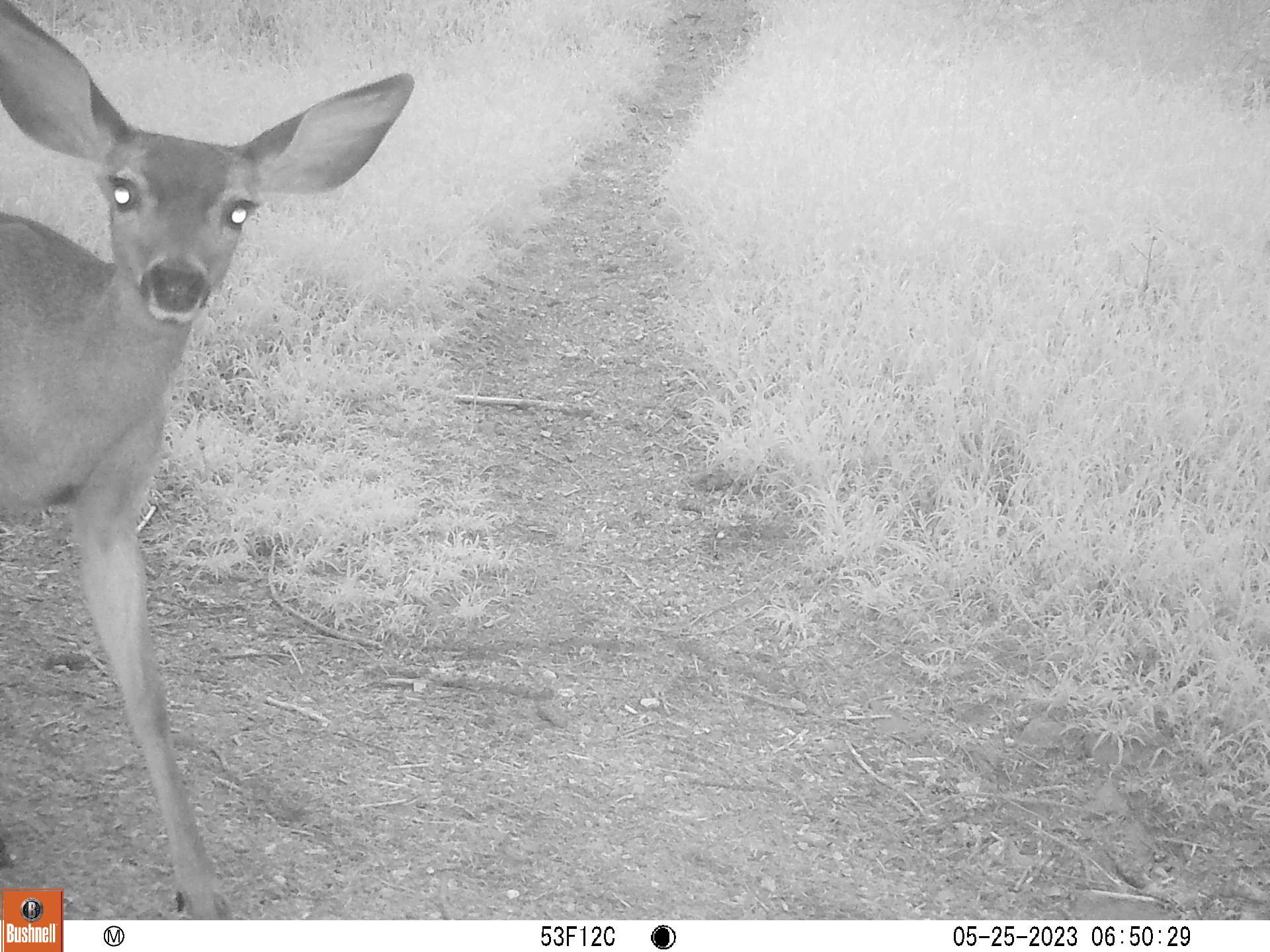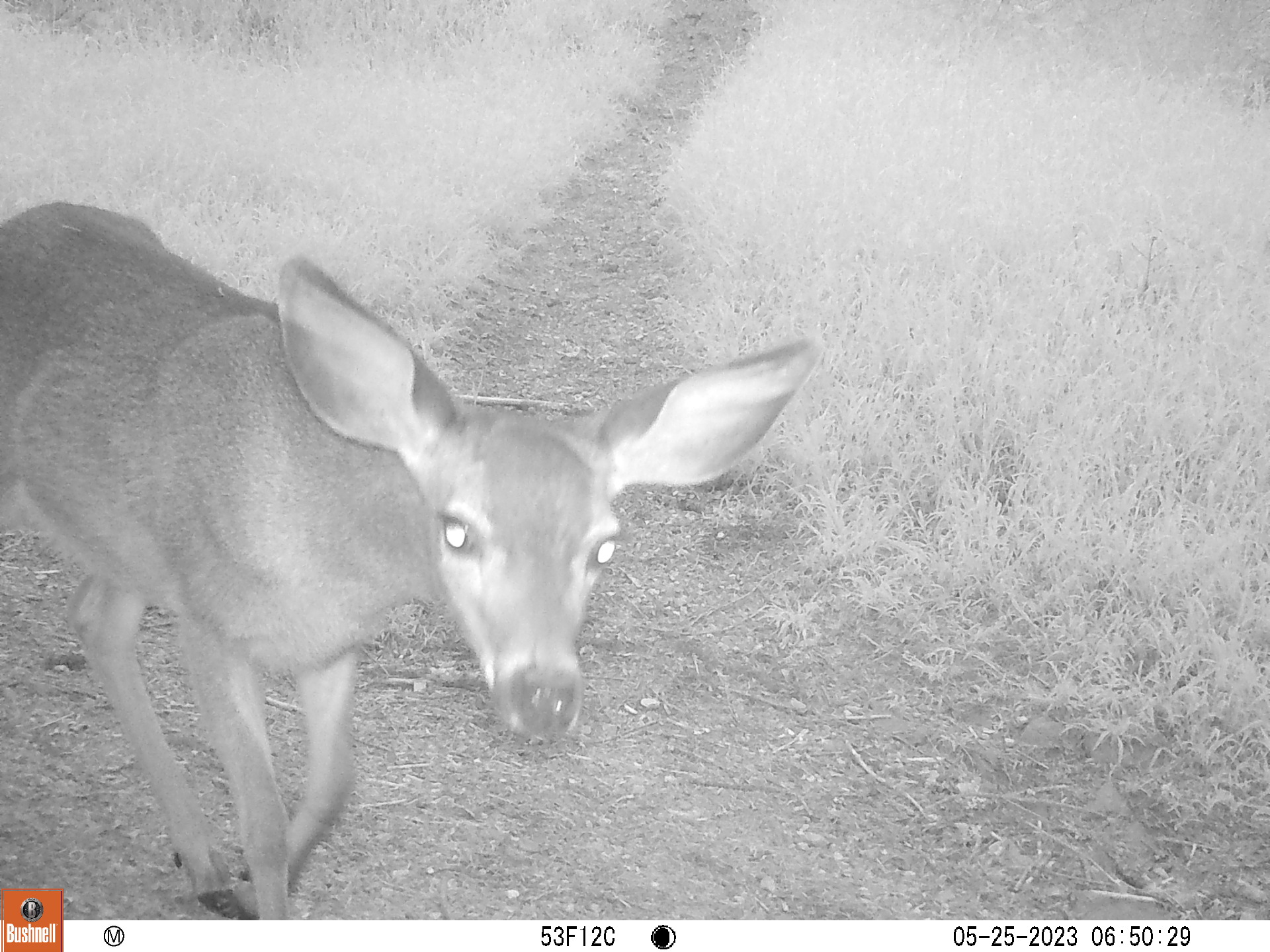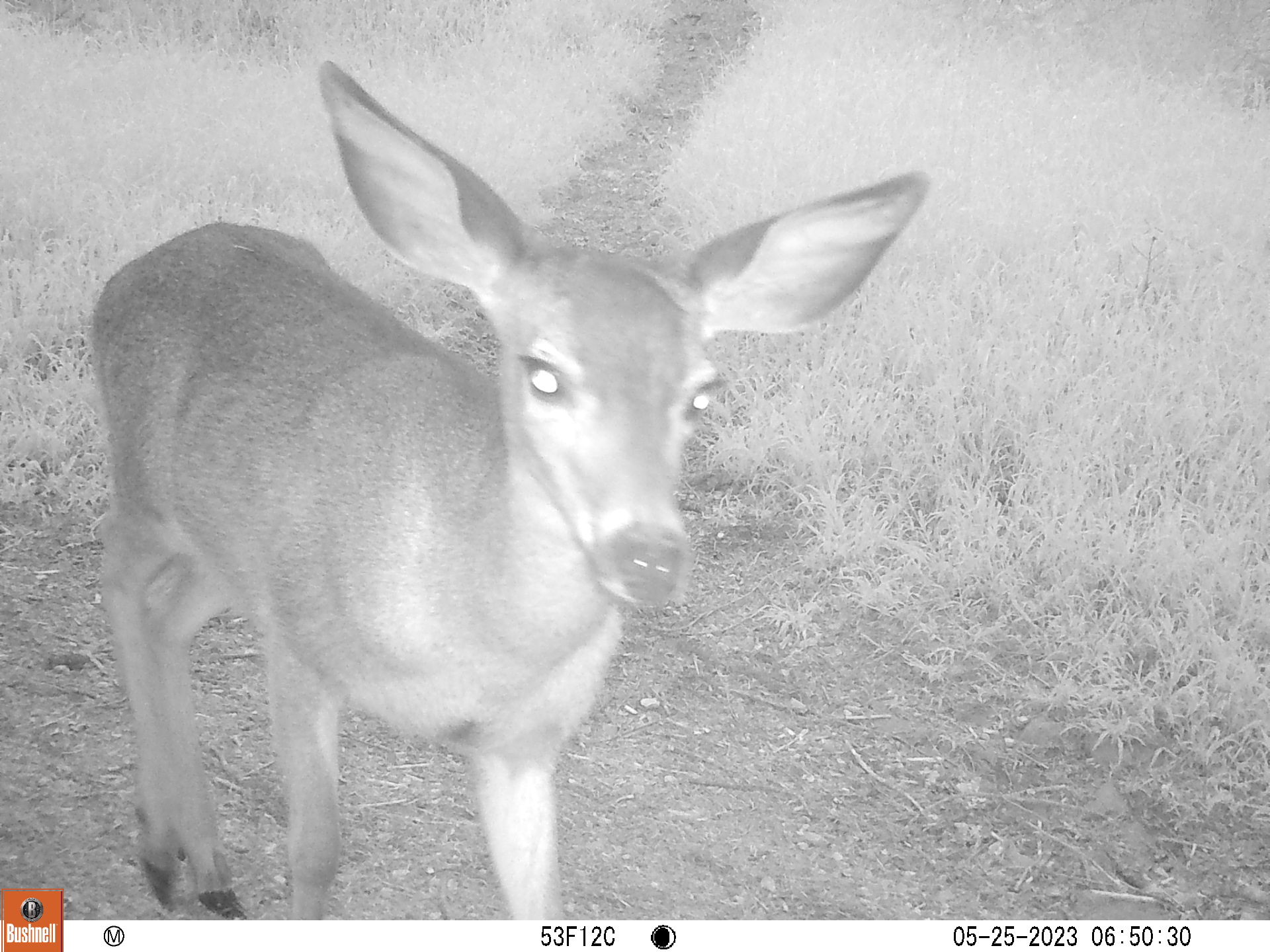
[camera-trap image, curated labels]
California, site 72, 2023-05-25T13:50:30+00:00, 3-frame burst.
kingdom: Animalia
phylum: Chordata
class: Mammalia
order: Artiodactyla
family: Cervidae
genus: Odocoileus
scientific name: Odocoileus hemionus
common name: mule deer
Mule deer (Odocoileus hemionus).